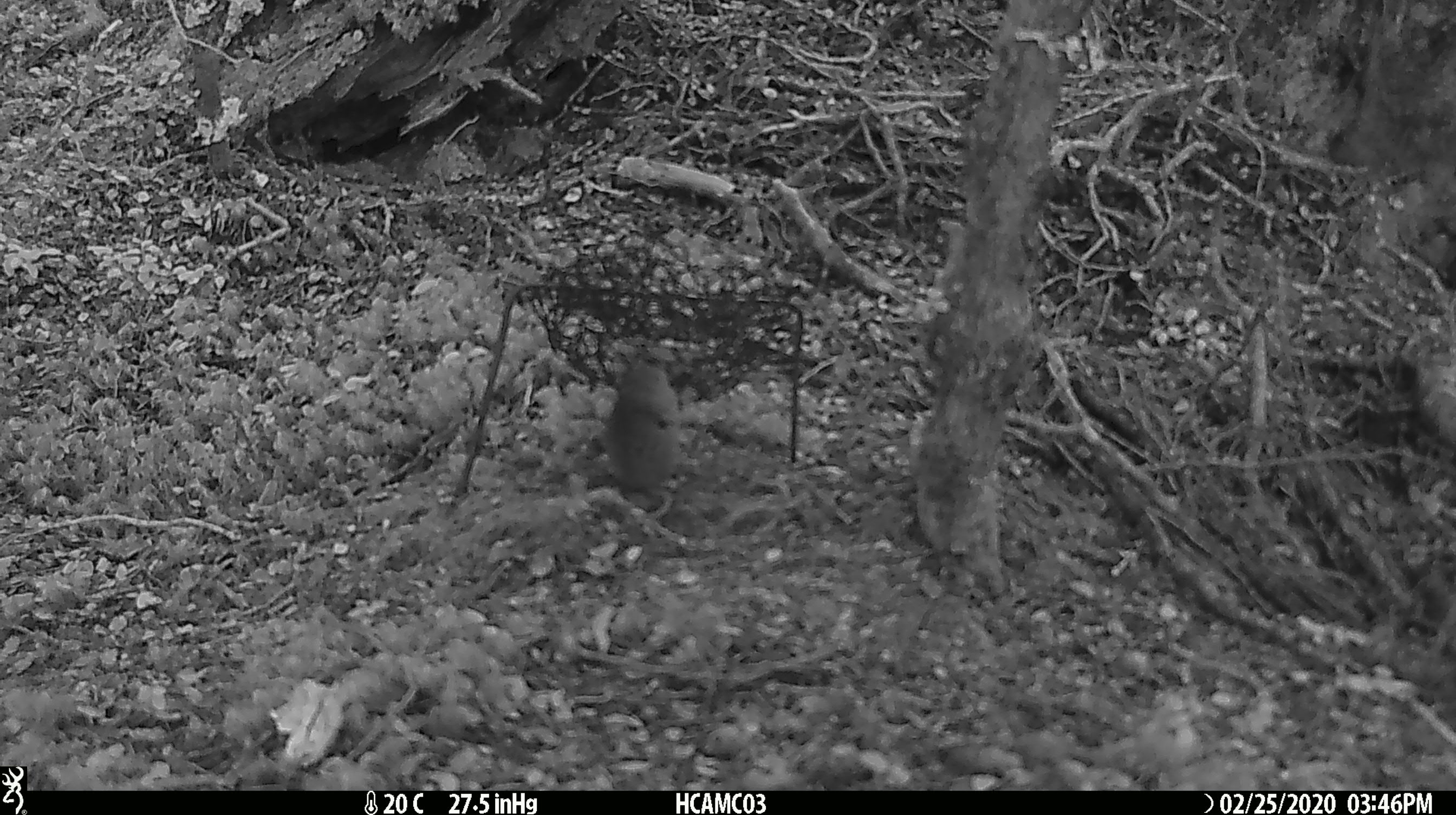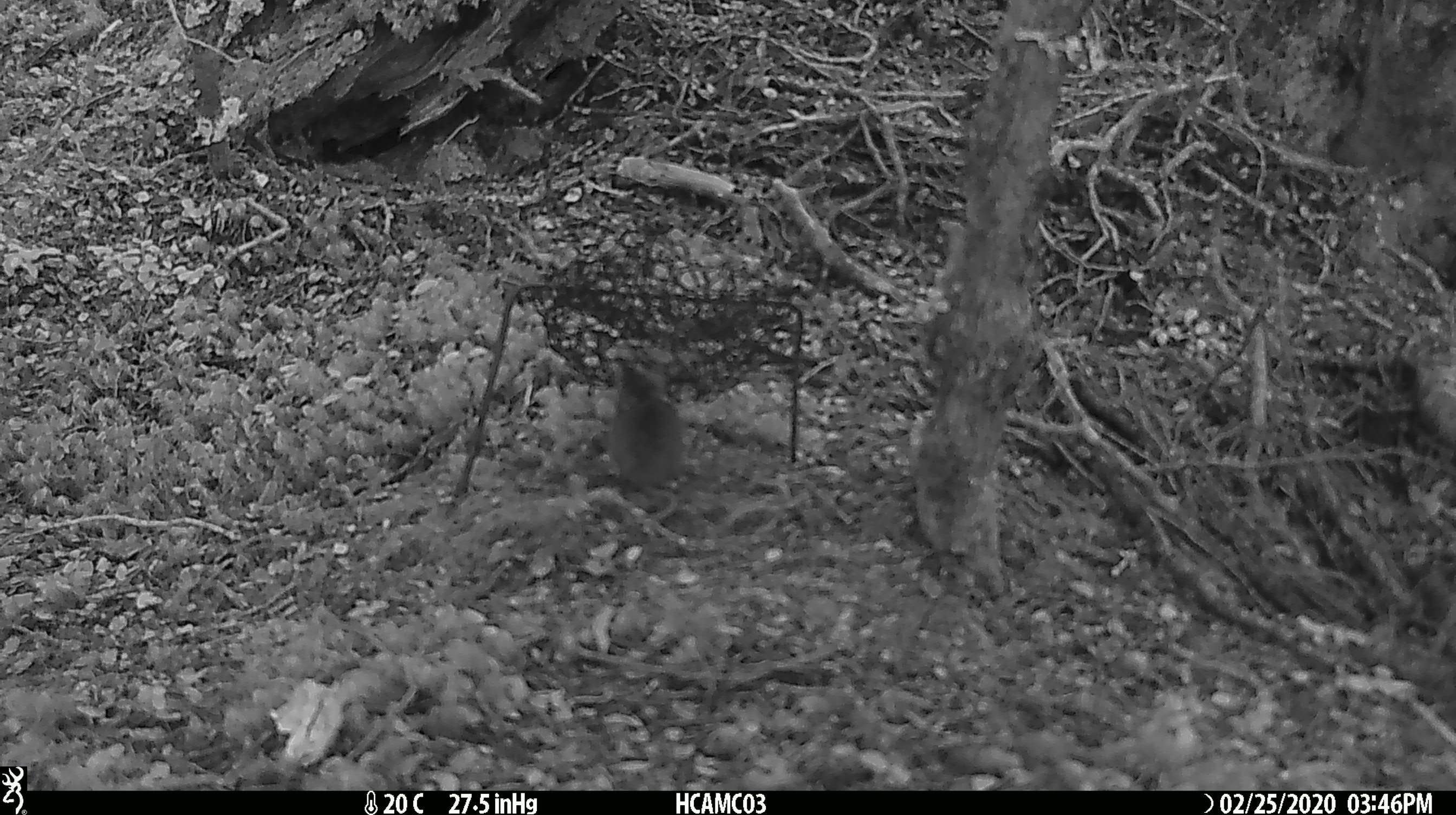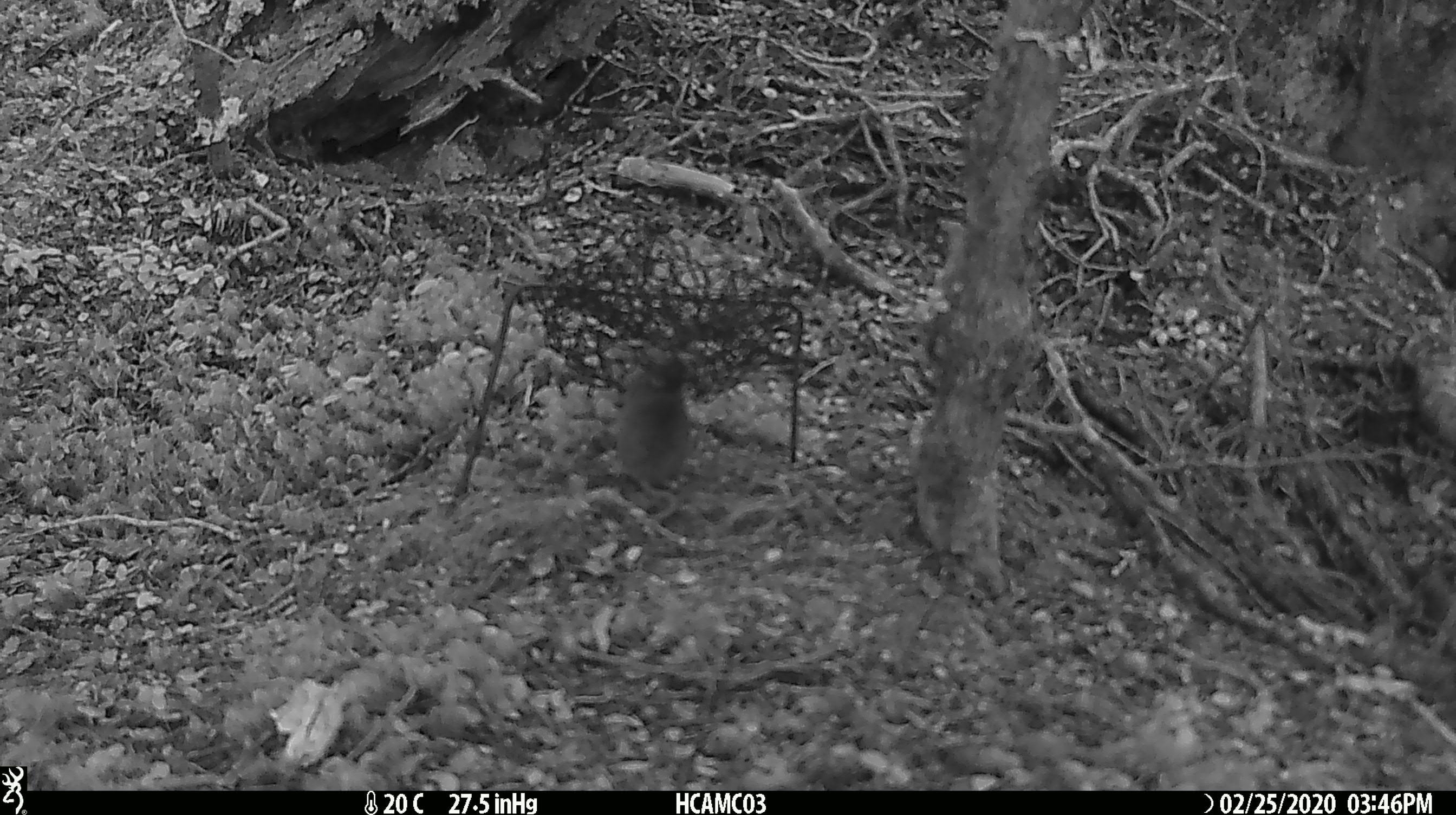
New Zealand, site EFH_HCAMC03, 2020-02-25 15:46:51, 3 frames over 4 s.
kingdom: Animalia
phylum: Chordata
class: Mammalia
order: Rodentia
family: Muridae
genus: Mus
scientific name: Mus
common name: mouse